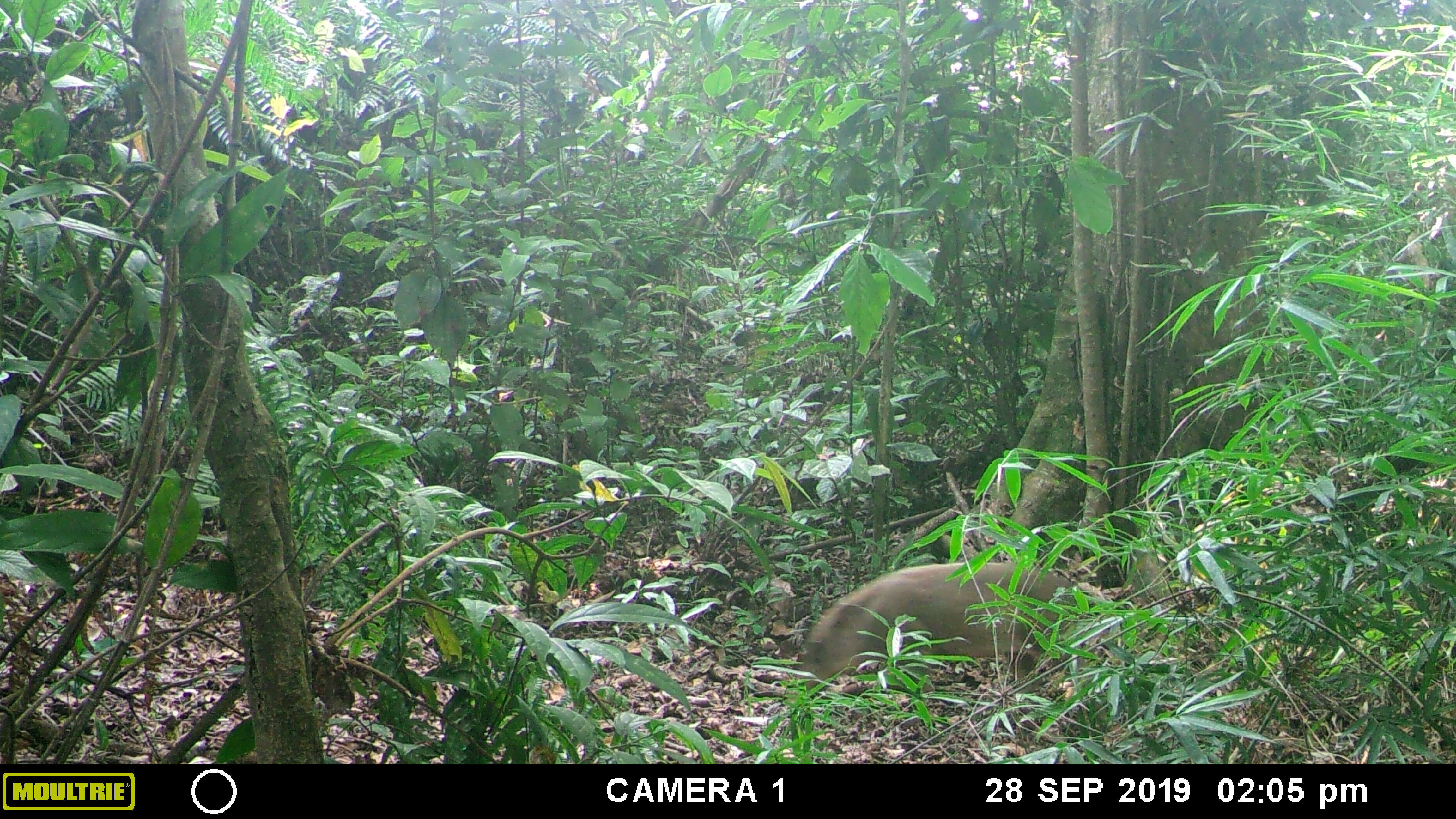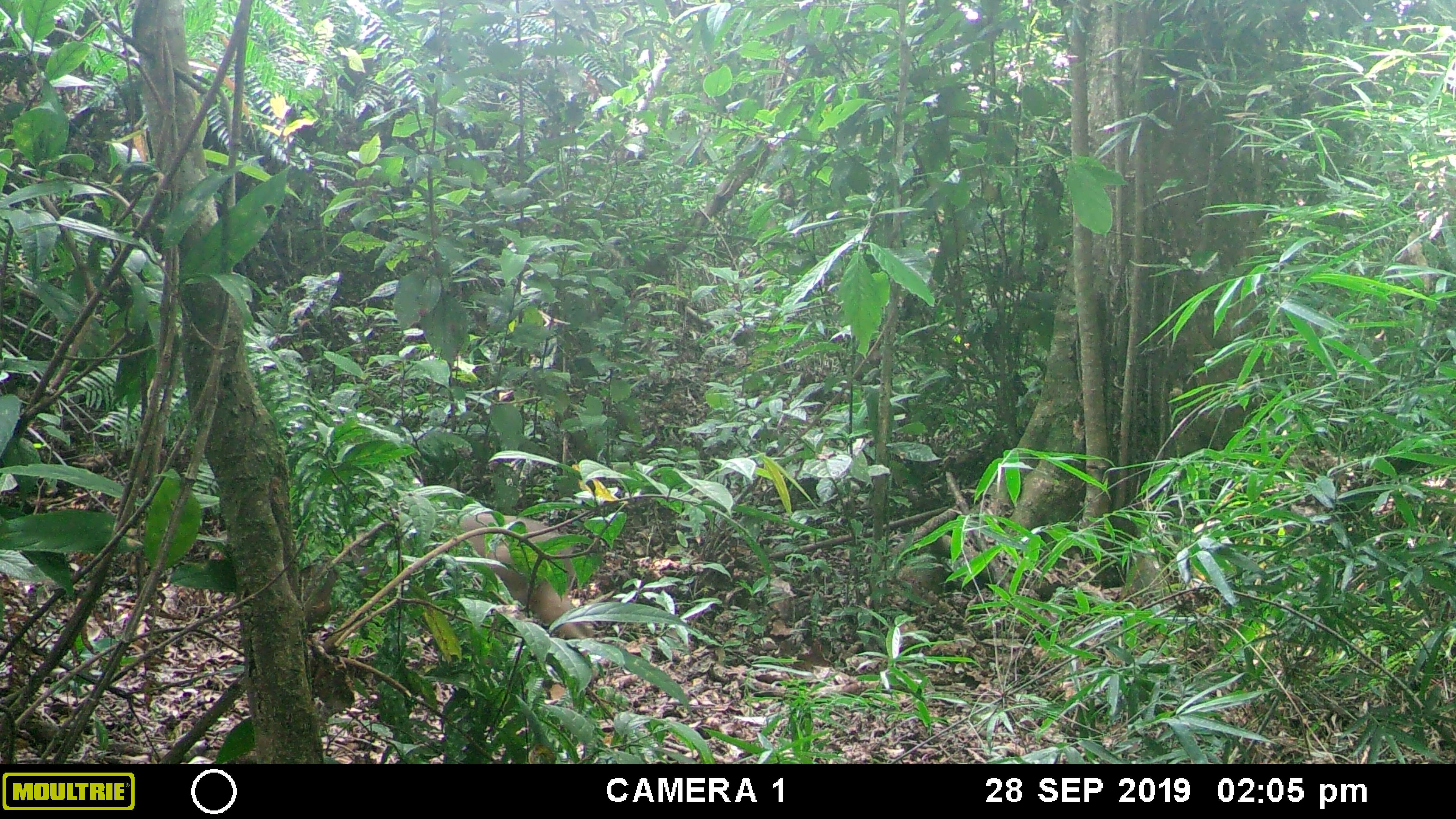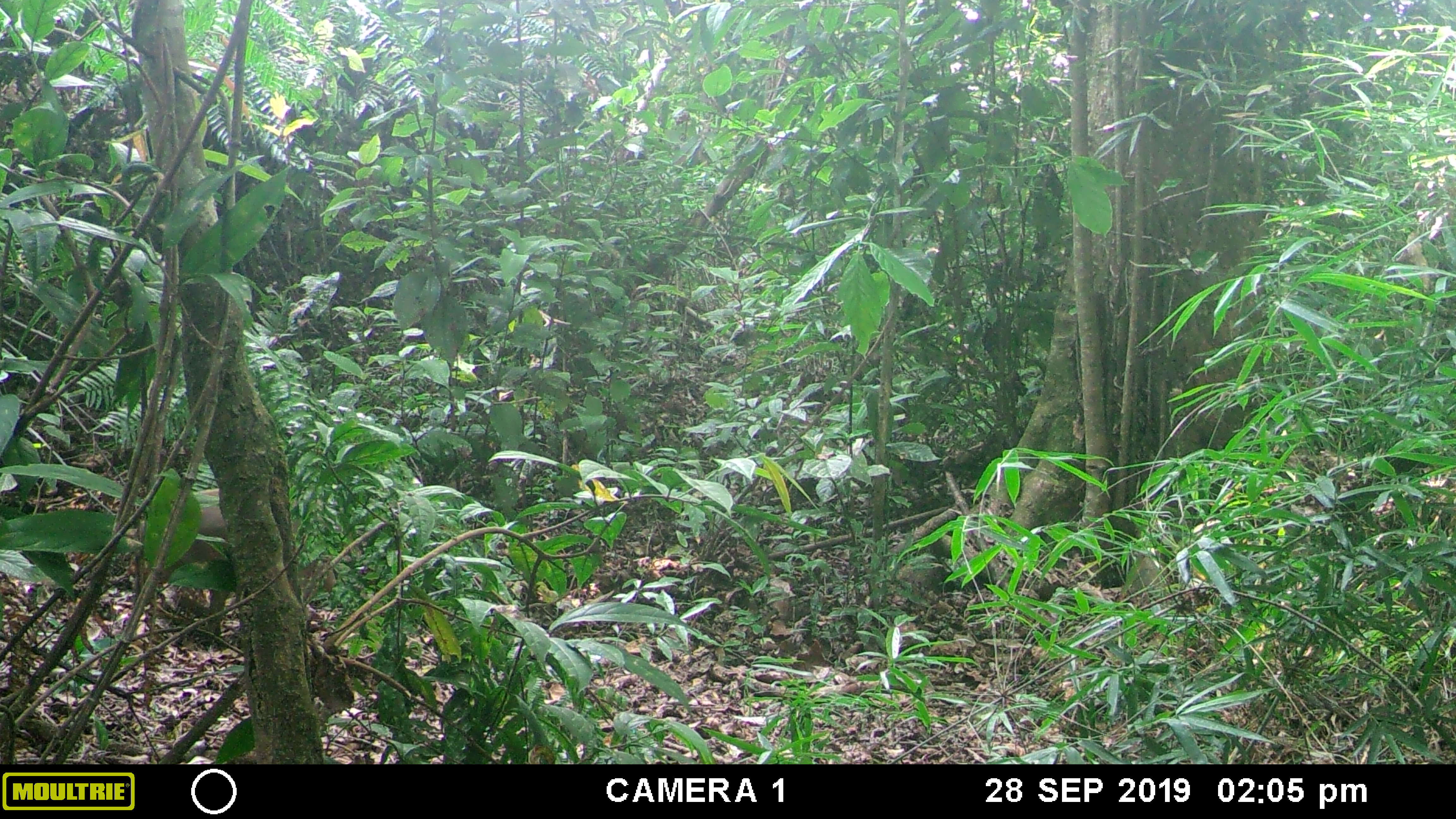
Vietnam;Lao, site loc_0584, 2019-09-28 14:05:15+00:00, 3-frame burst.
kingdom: Animalia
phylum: Chordata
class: Mammalia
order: Artiodactyla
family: Suidae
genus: Sus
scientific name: Sus scrofa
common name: eurasian wild pig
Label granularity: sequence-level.